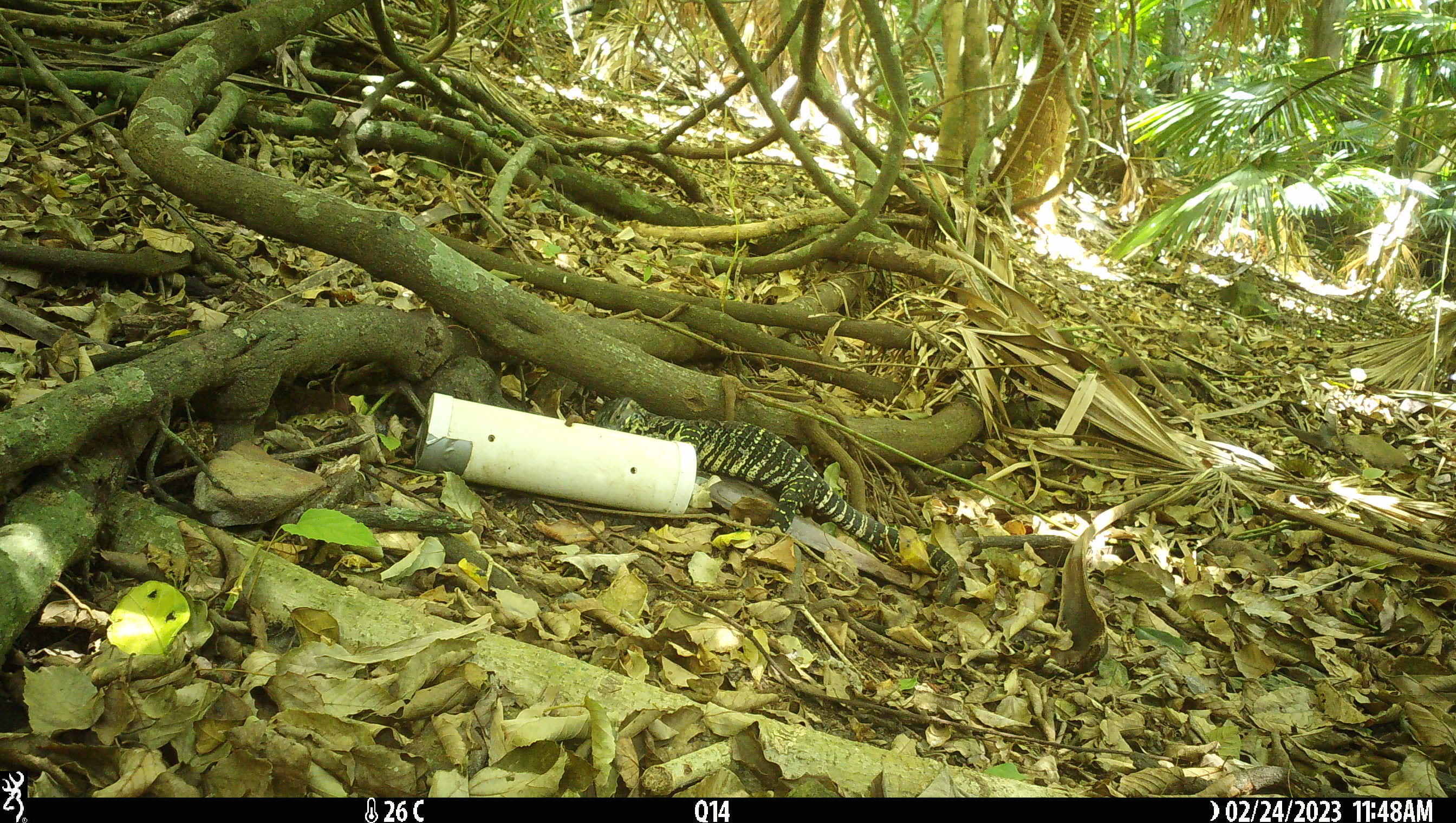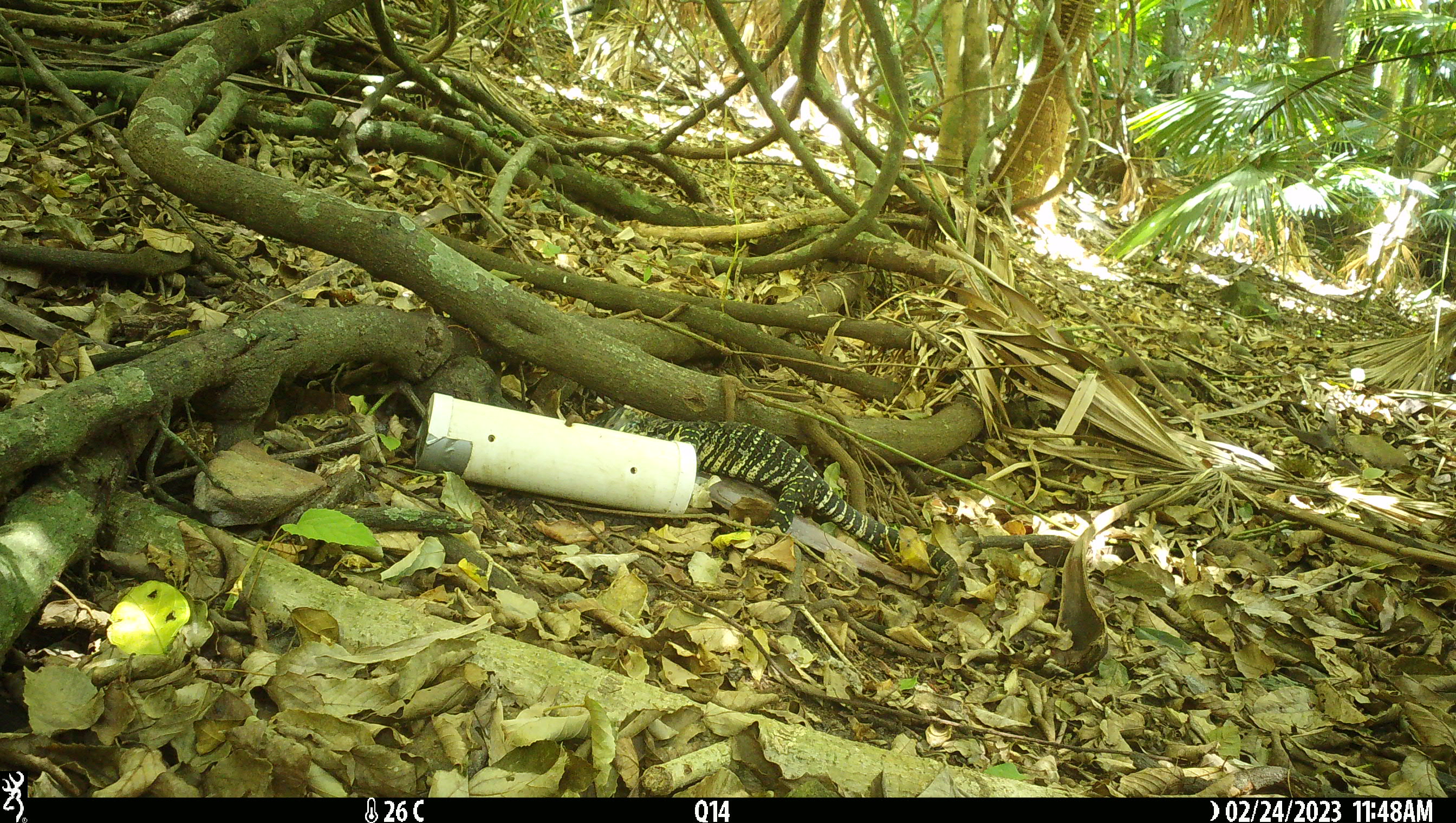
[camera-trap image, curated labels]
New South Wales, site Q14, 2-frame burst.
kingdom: Animalia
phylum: Chordata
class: Reptilia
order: Squamata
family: Varanidae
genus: Varanus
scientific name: Varanus varius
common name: lace monitor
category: goanna